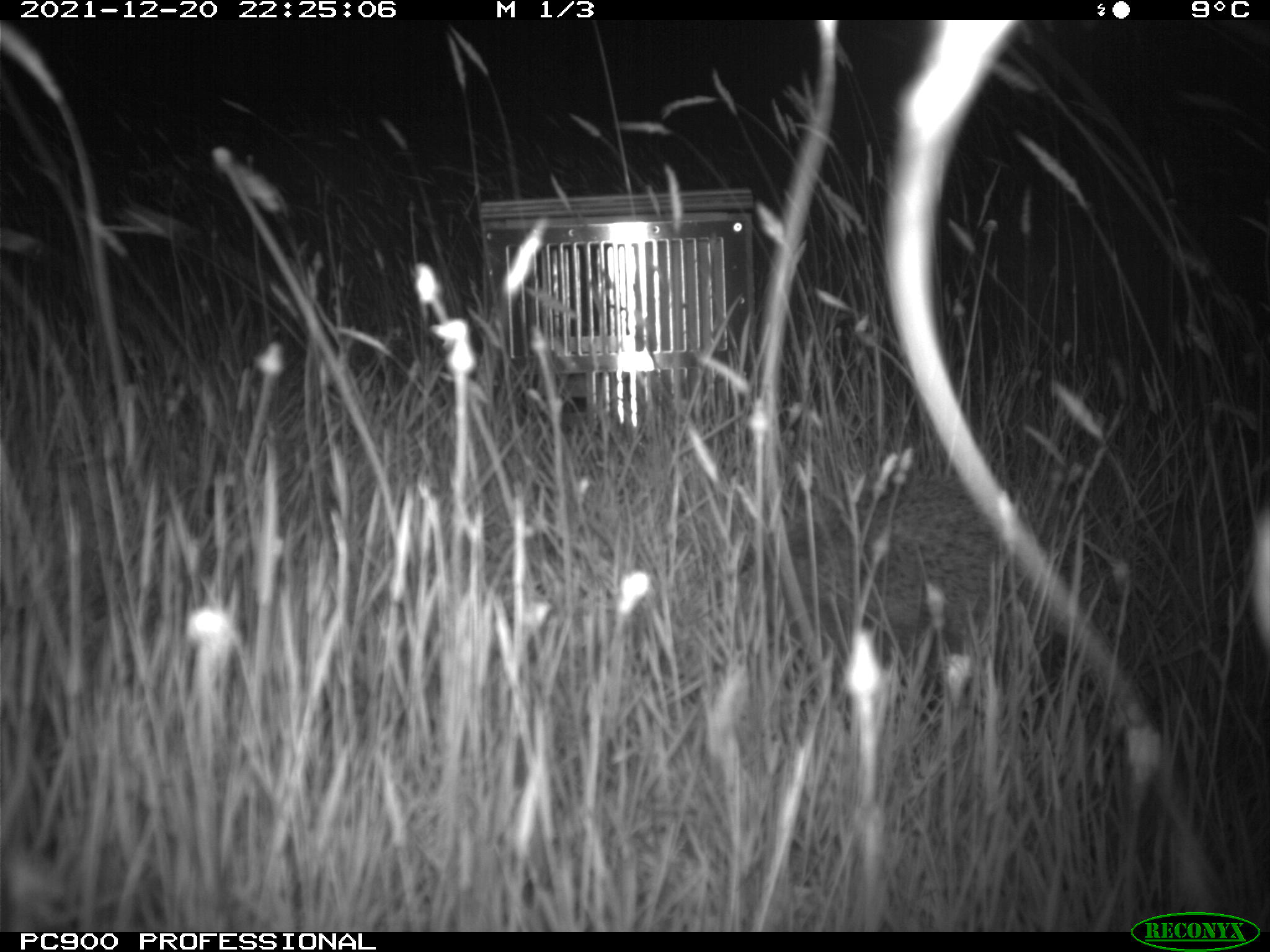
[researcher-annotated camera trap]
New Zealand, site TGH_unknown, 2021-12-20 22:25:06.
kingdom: Animalia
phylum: Chordata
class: Mammalia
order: Eulipotyphla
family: Erinaceidae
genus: Erinaceus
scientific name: Erinaceus europaeus europaeus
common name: european hedgehog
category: hedgehog